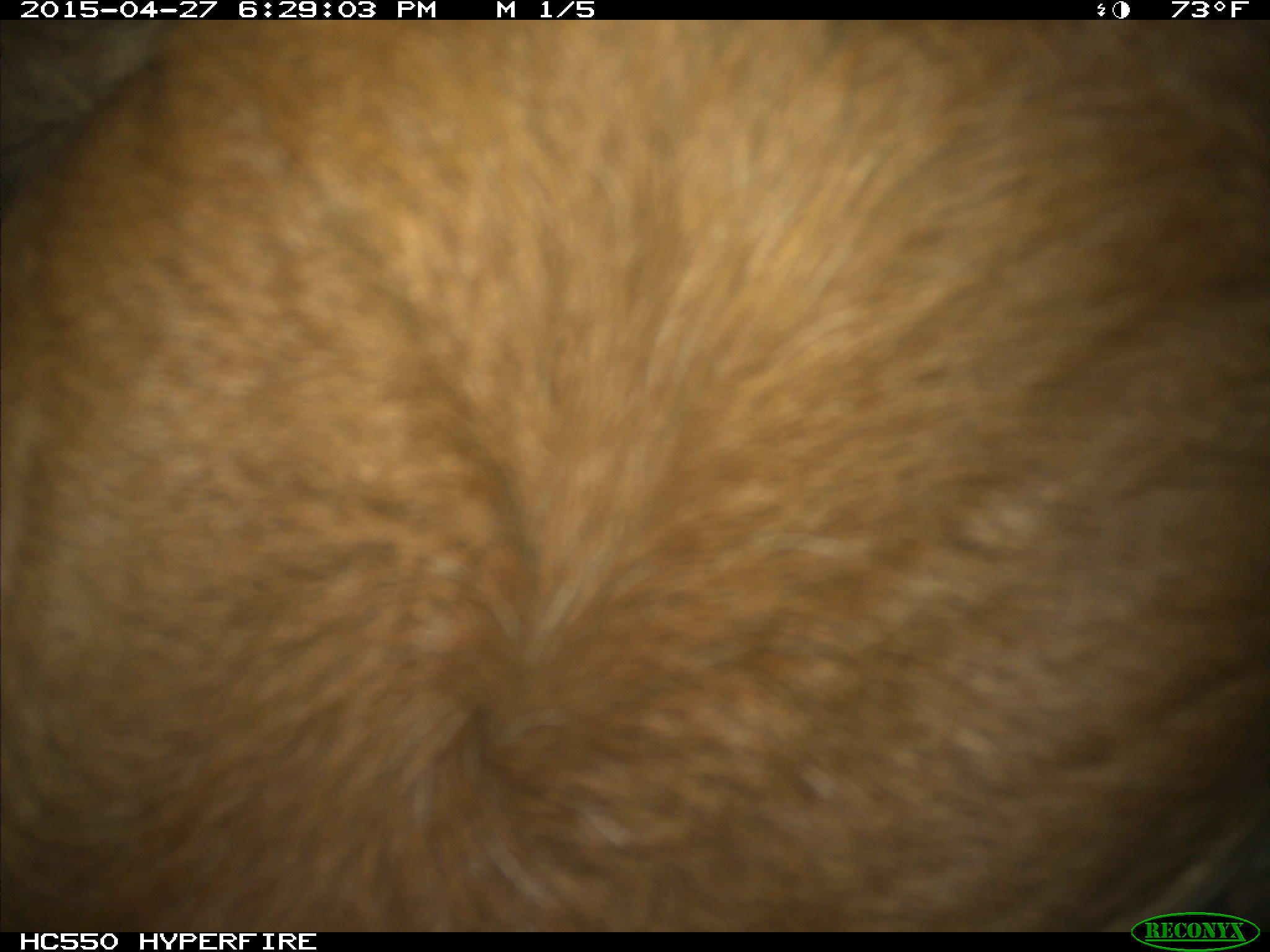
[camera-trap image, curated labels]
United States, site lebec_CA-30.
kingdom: Animalia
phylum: Chordata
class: Mammalia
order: Artiodactyla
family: Bovidae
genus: Bos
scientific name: Bos taurus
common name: domestic cow